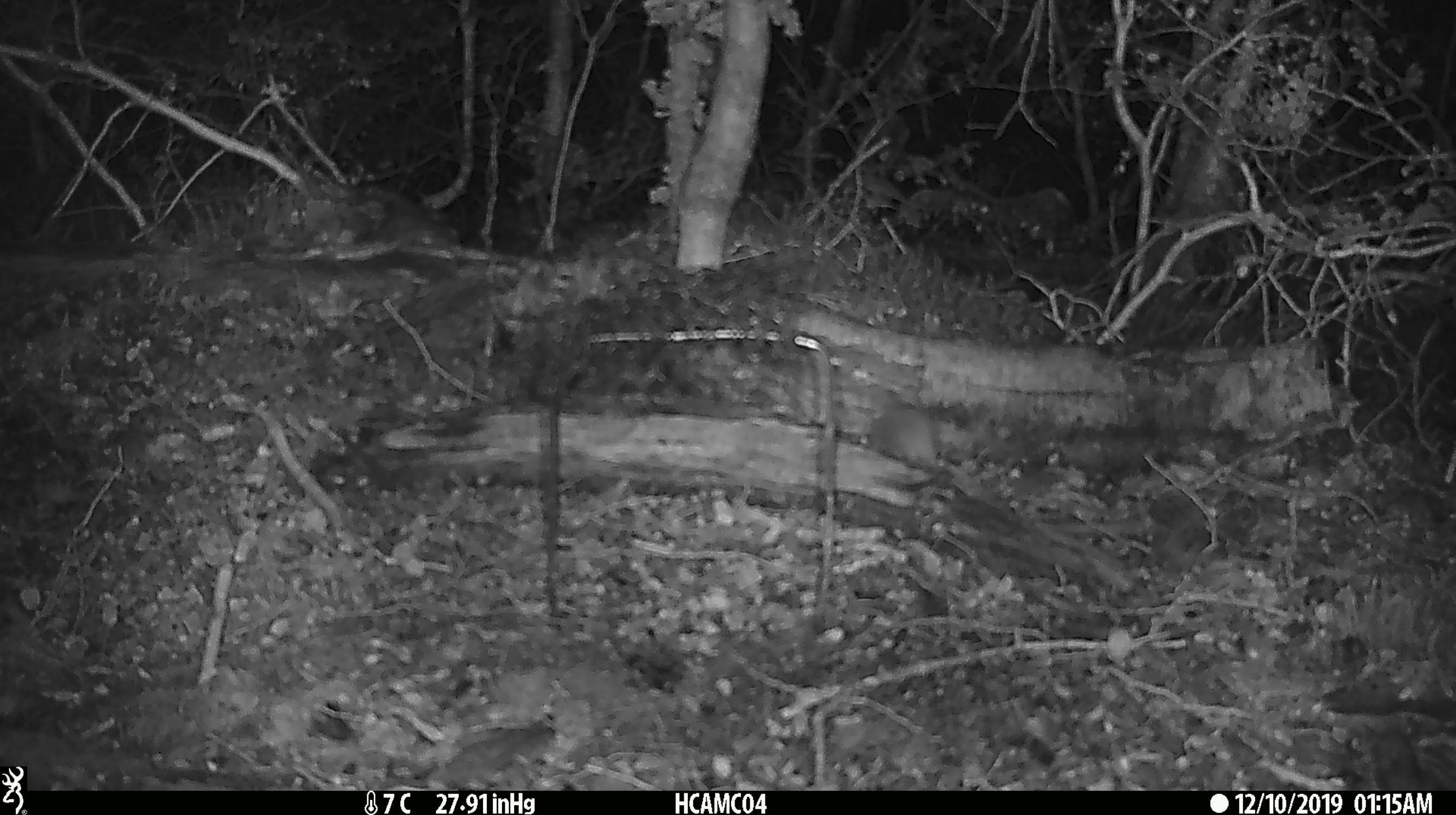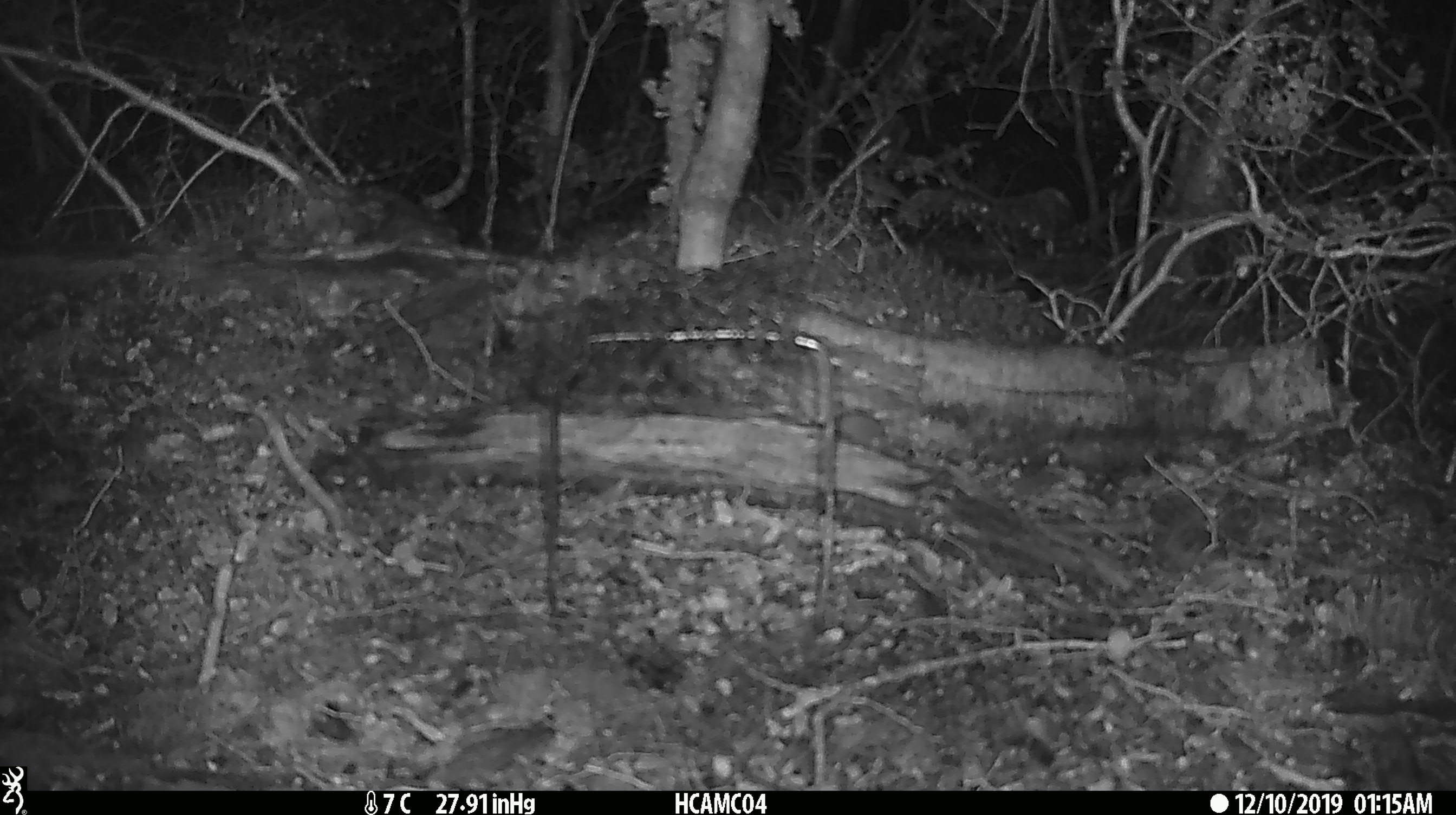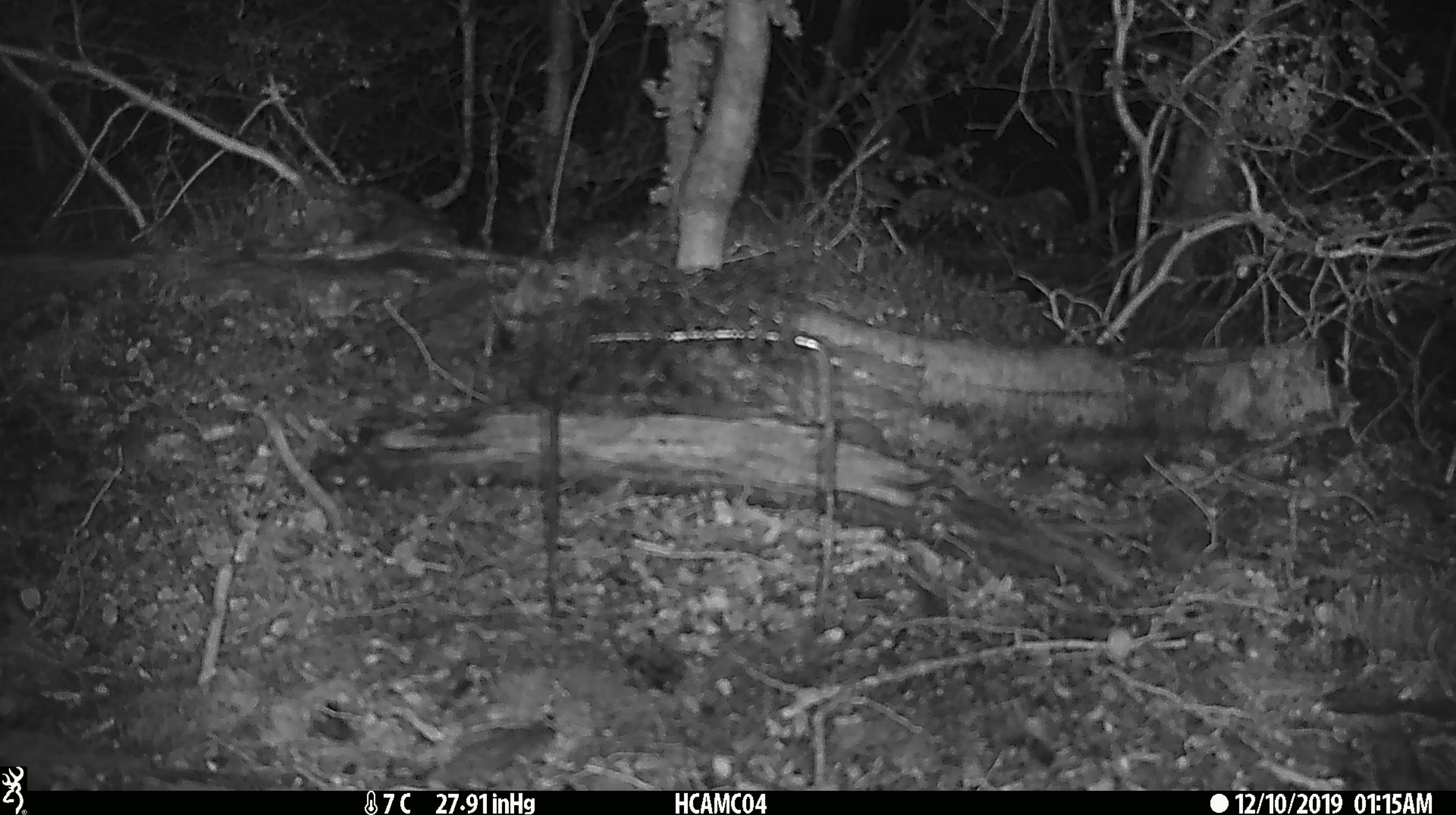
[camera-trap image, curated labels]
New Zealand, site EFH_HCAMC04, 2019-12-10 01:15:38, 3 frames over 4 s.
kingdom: Animalia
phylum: Chordata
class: Mammalia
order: Rodentia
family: Muridae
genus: Mus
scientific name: Mus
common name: mouse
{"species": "mouse (Mus)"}